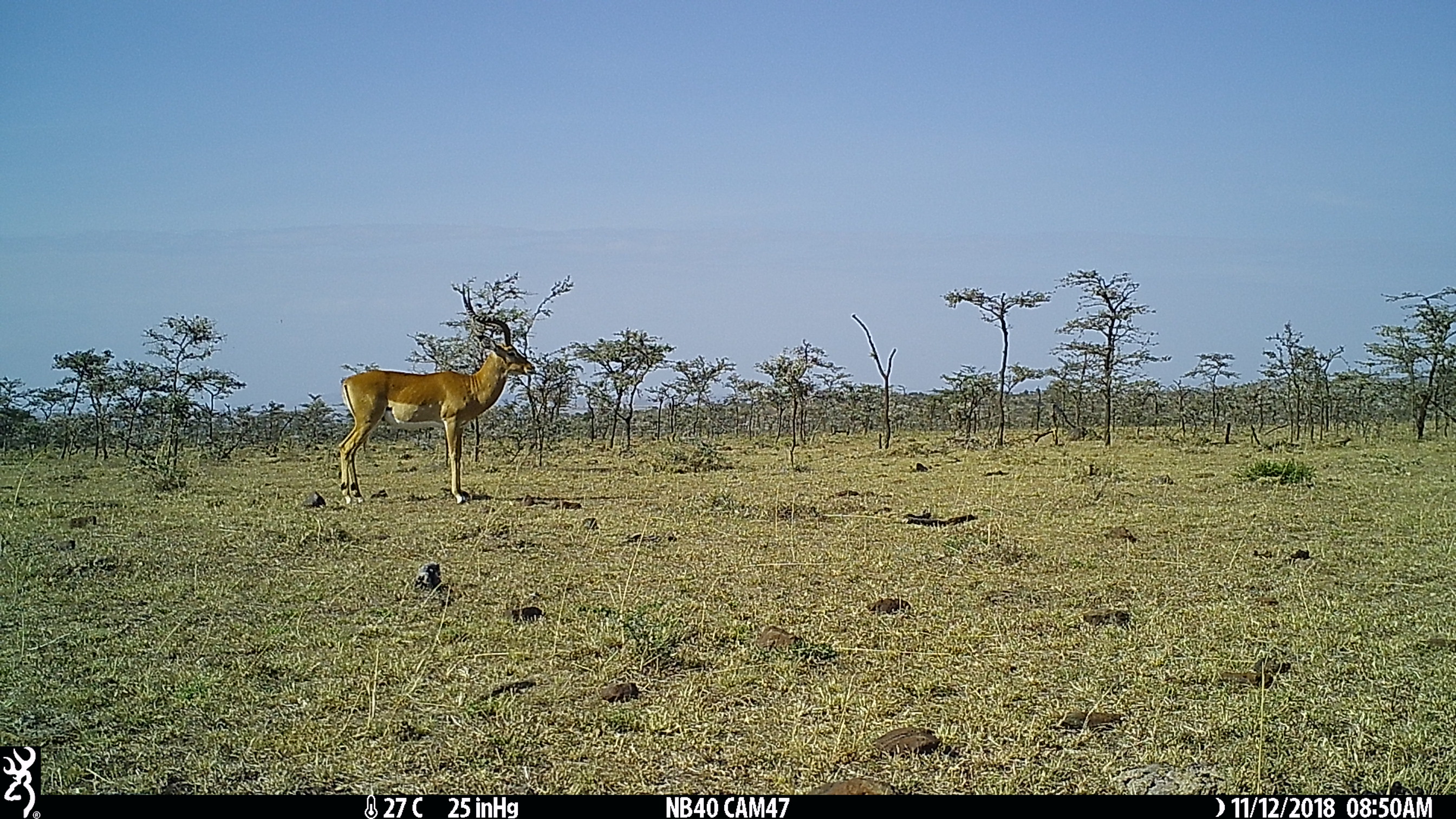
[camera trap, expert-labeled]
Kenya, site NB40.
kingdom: Animalia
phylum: Chordata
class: Mammalia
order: Artiodactyla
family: Bovidae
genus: Aepyceros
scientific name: Aepyceros melampus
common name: impala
Impala (Aepyceros melampus).